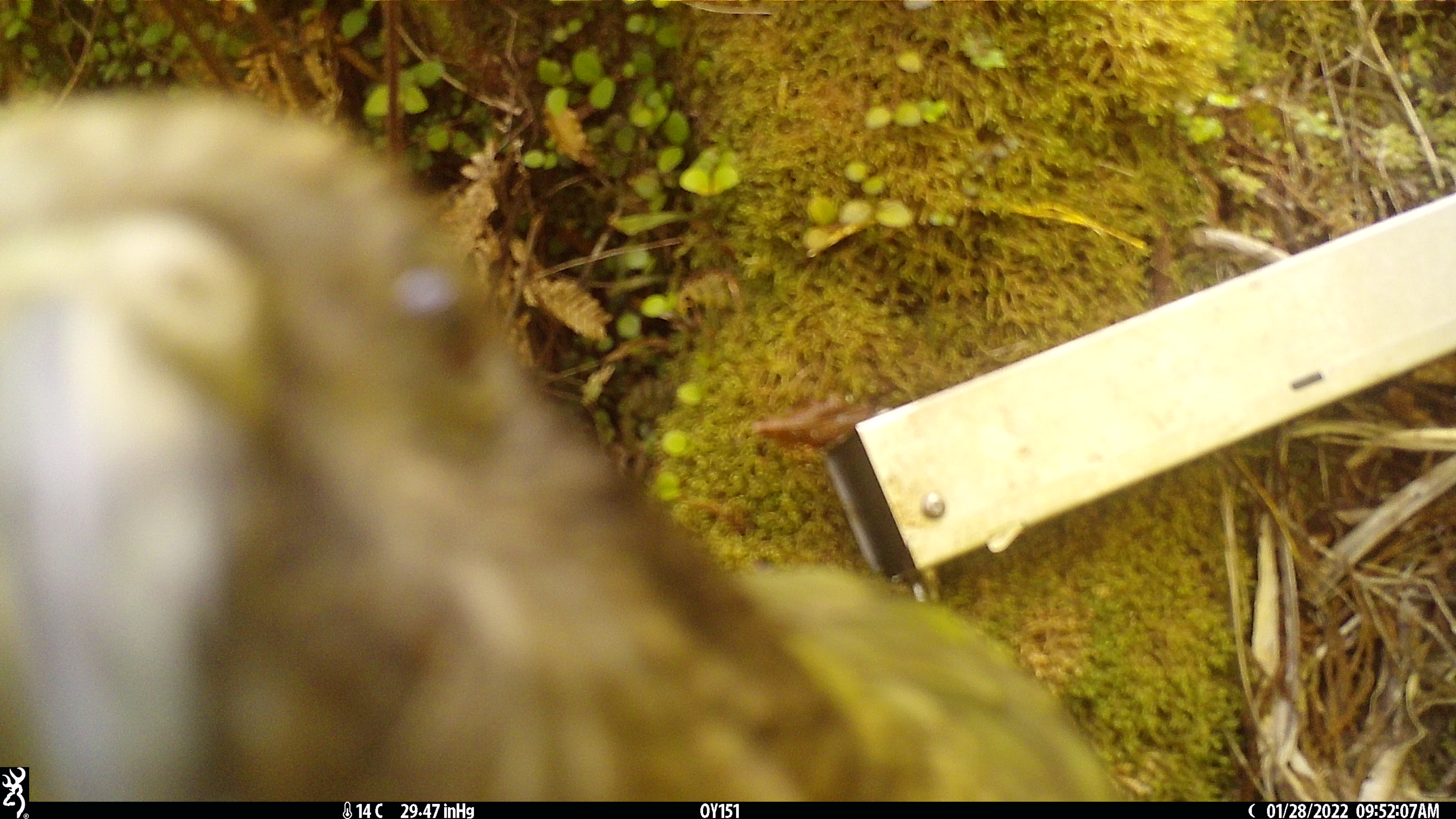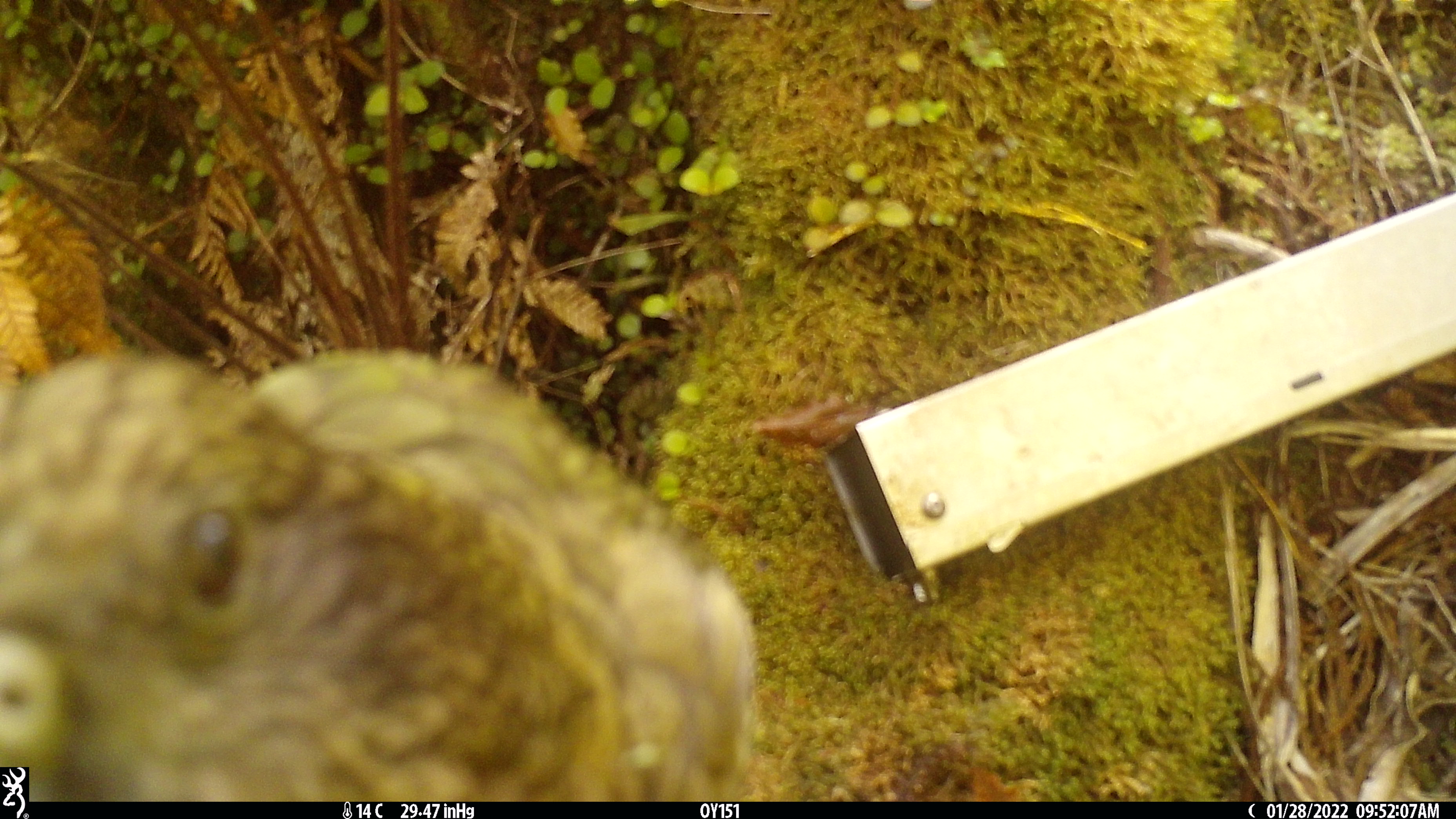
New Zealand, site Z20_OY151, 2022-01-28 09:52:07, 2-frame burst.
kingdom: Animalia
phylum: Chordata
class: Aves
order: Psittaciformes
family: Strigopidae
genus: Nestor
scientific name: Nestor notabilis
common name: kea